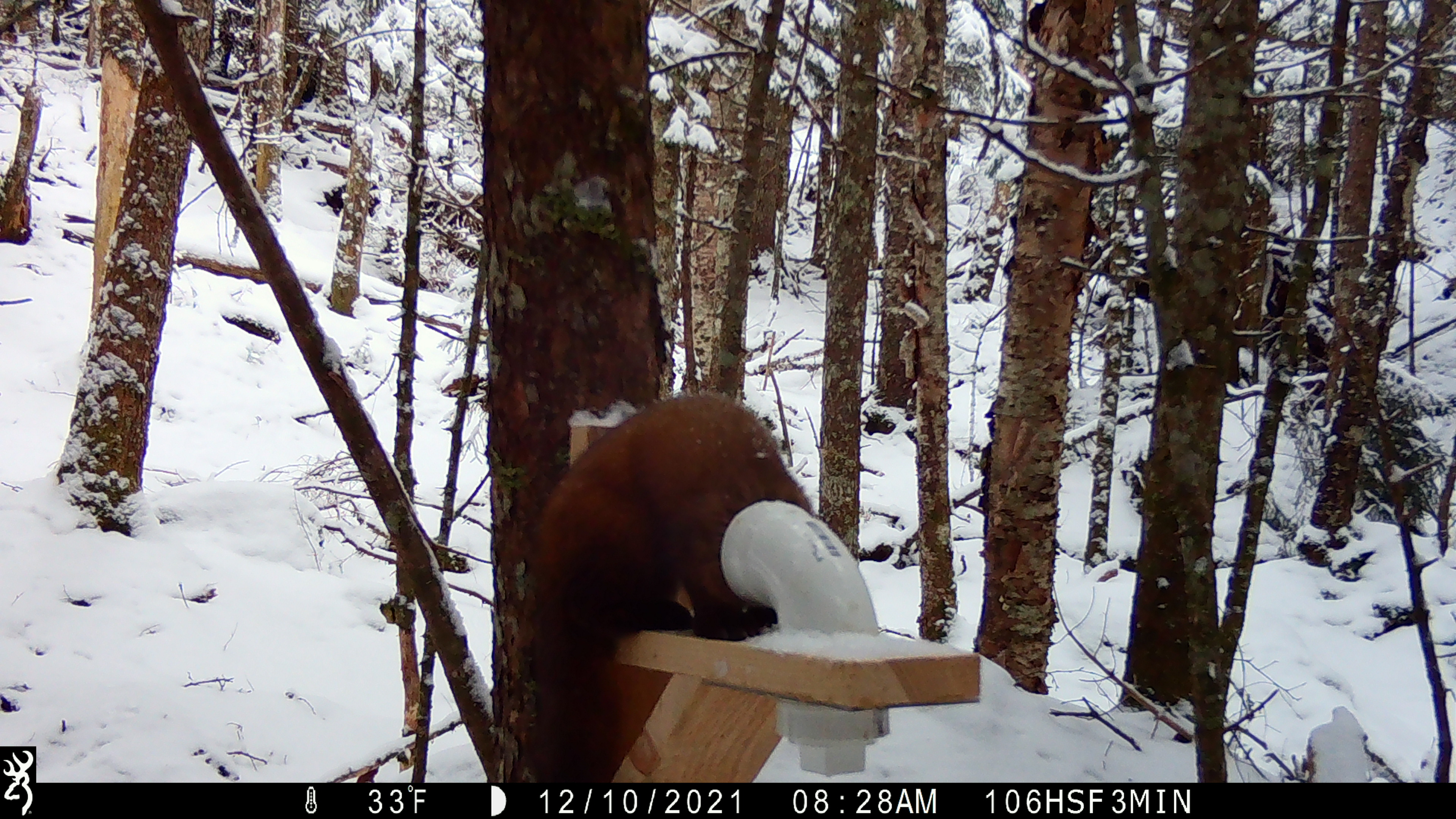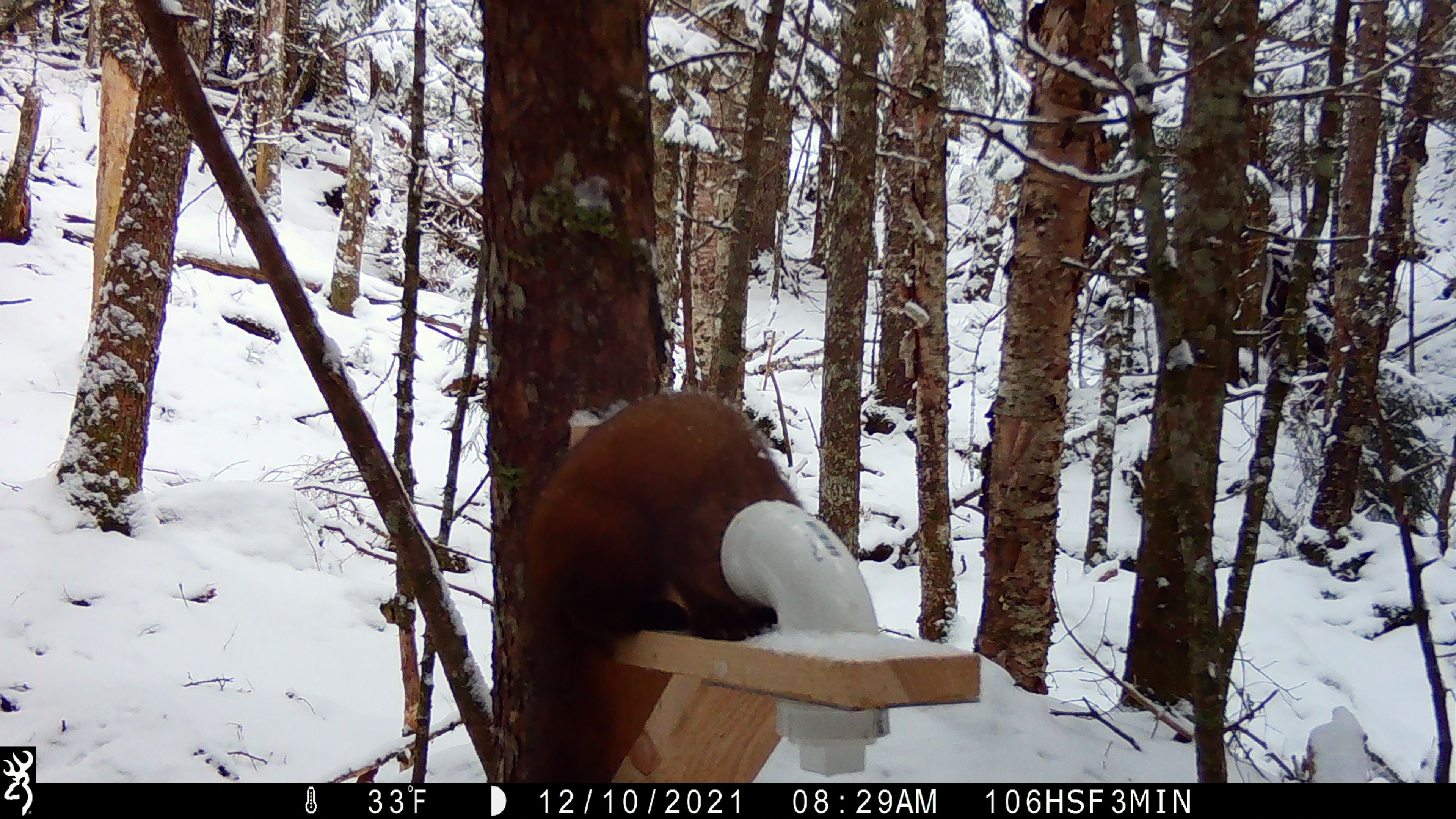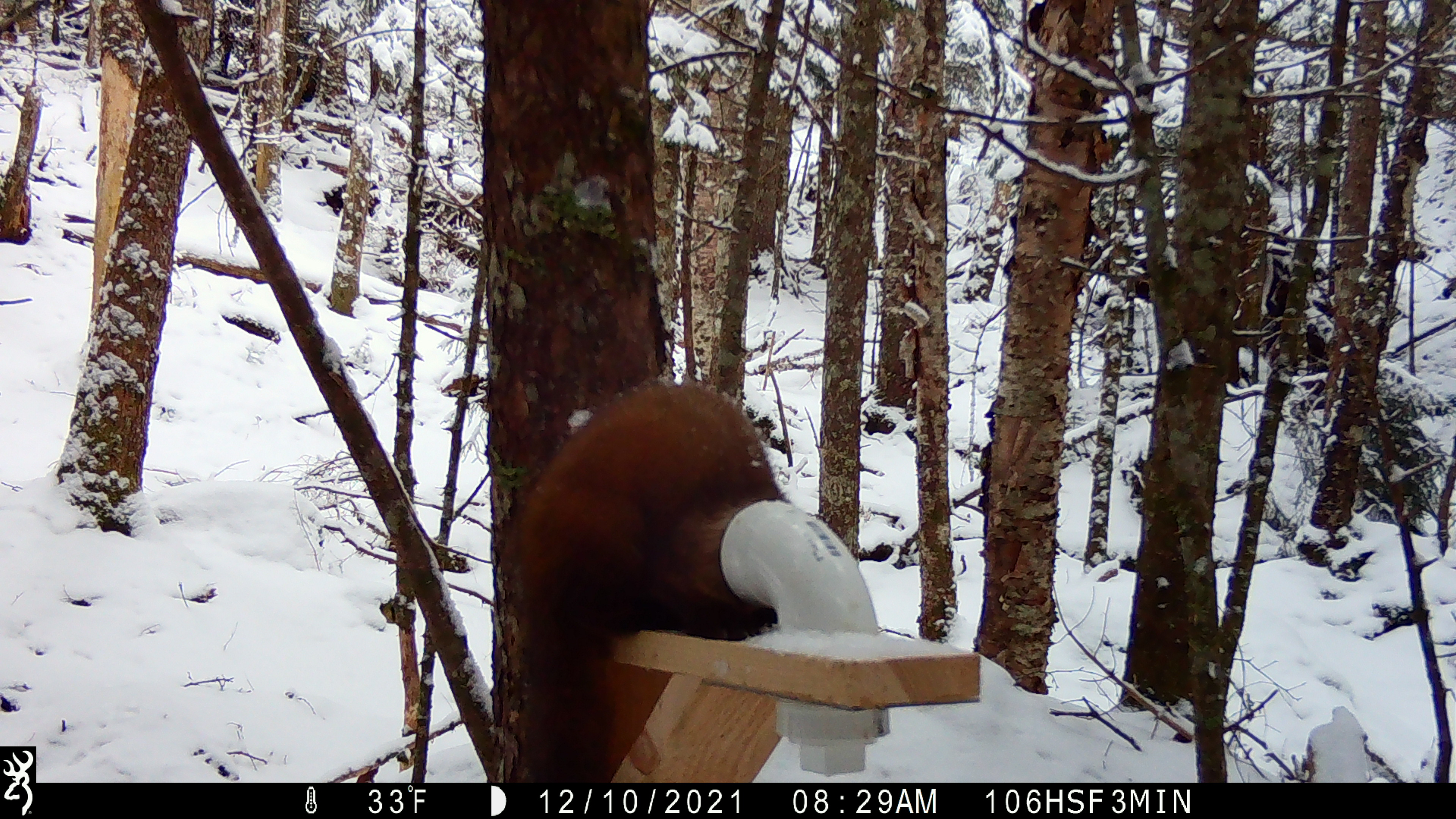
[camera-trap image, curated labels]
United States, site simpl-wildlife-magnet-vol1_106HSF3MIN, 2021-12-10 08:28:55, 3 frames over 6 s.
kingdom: Animalia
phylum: Chordata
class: Mammalia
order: Carnivora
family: Mustelidae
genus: Martes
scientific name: Martes americana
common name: american marten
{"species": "american marten (Martes americana)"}